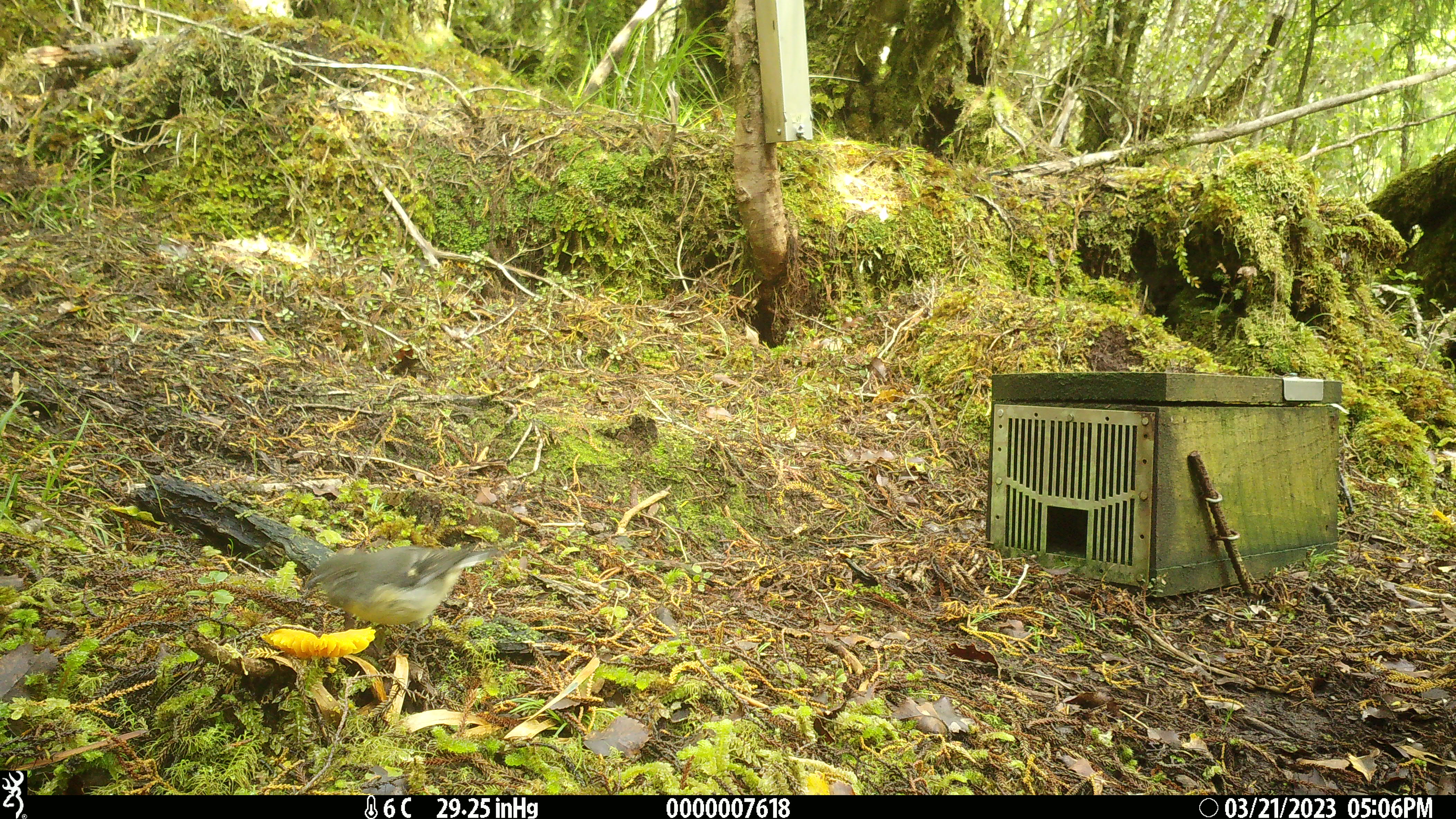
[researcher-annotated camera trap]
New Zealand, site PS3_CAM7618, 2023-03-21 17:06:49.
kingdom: Animalia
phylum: Chordata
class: Aves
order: Passeriformes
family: Petroicidae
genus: Petroica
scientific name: Petroica macrocephala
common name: tomtit